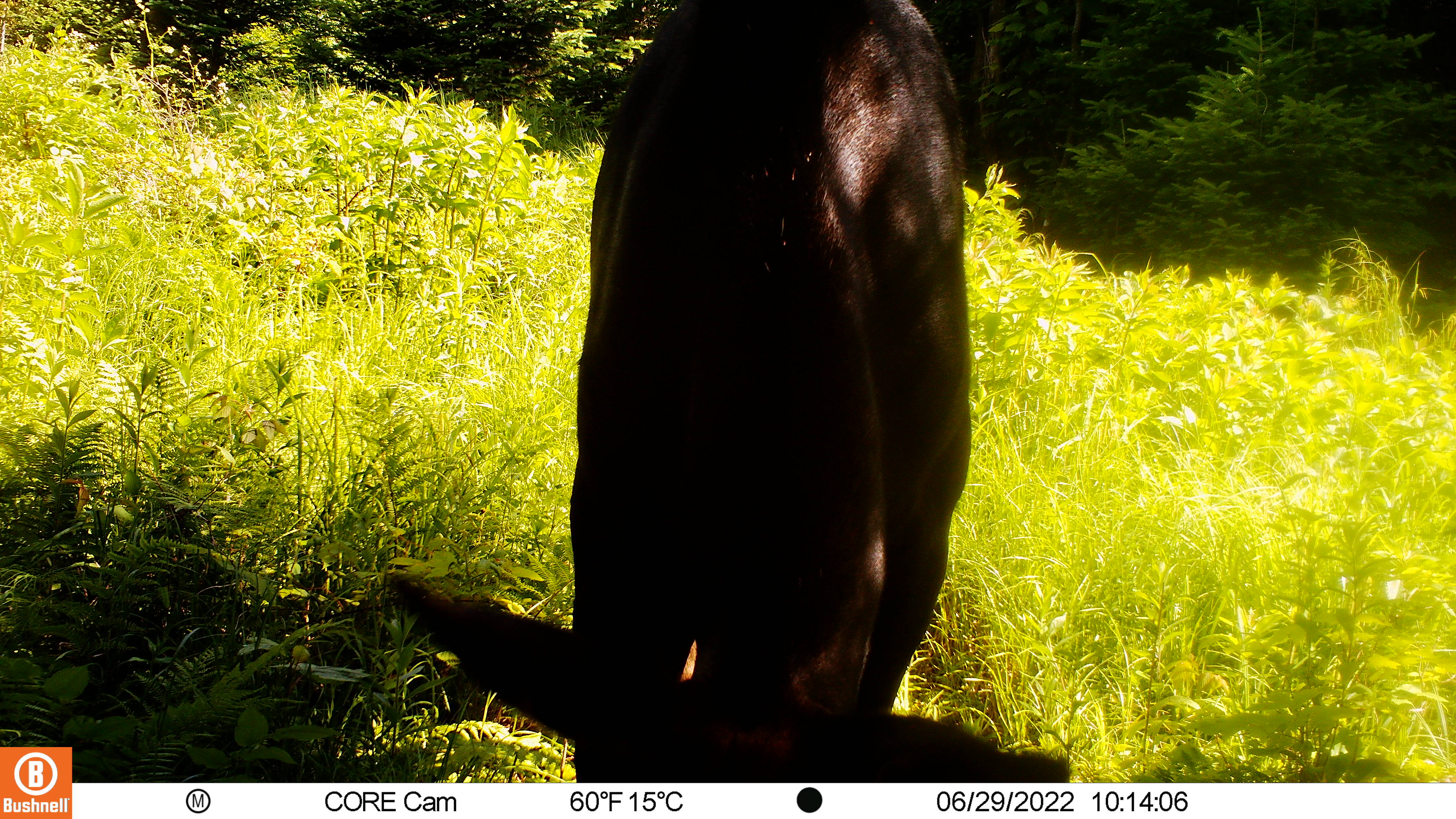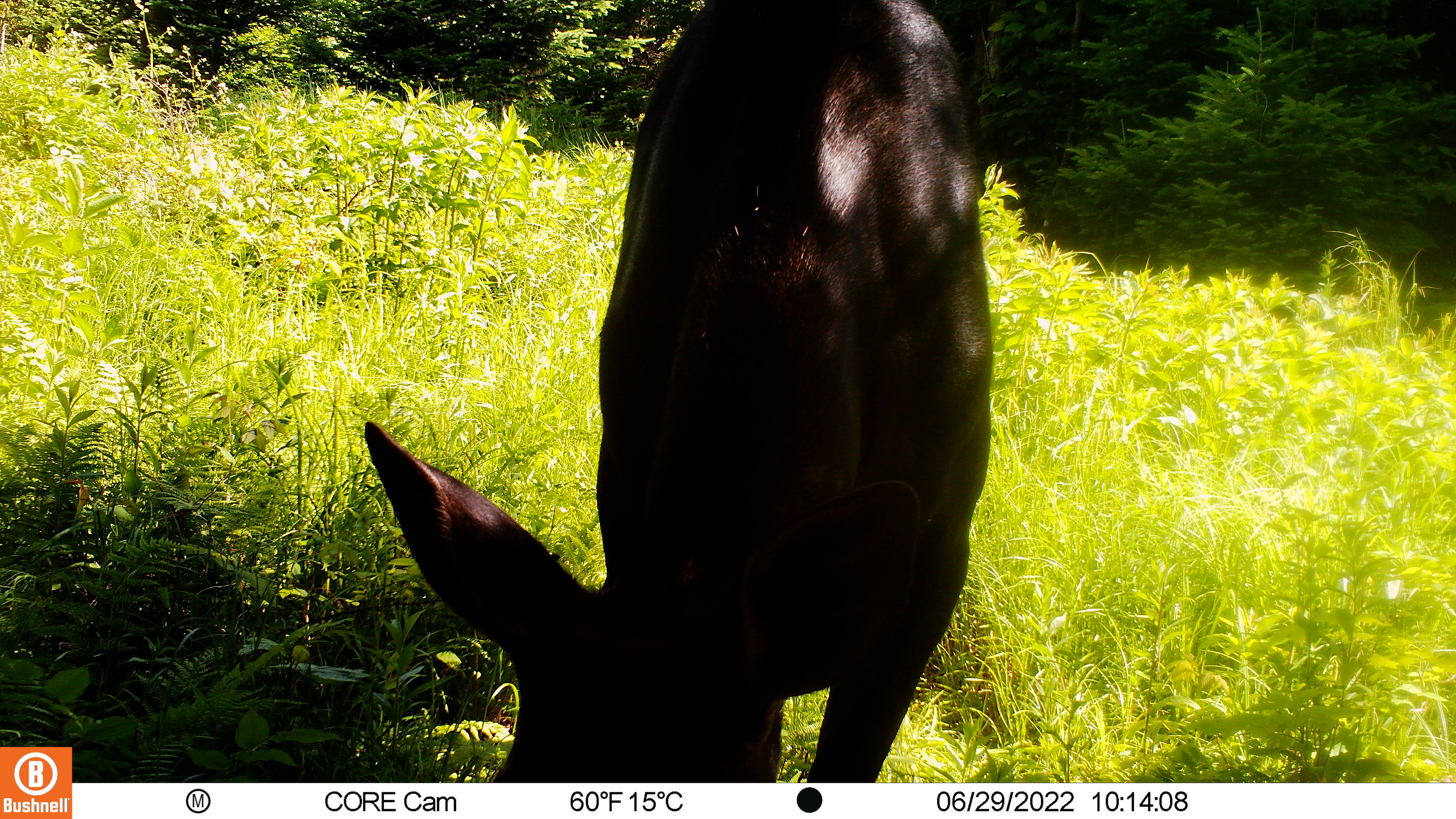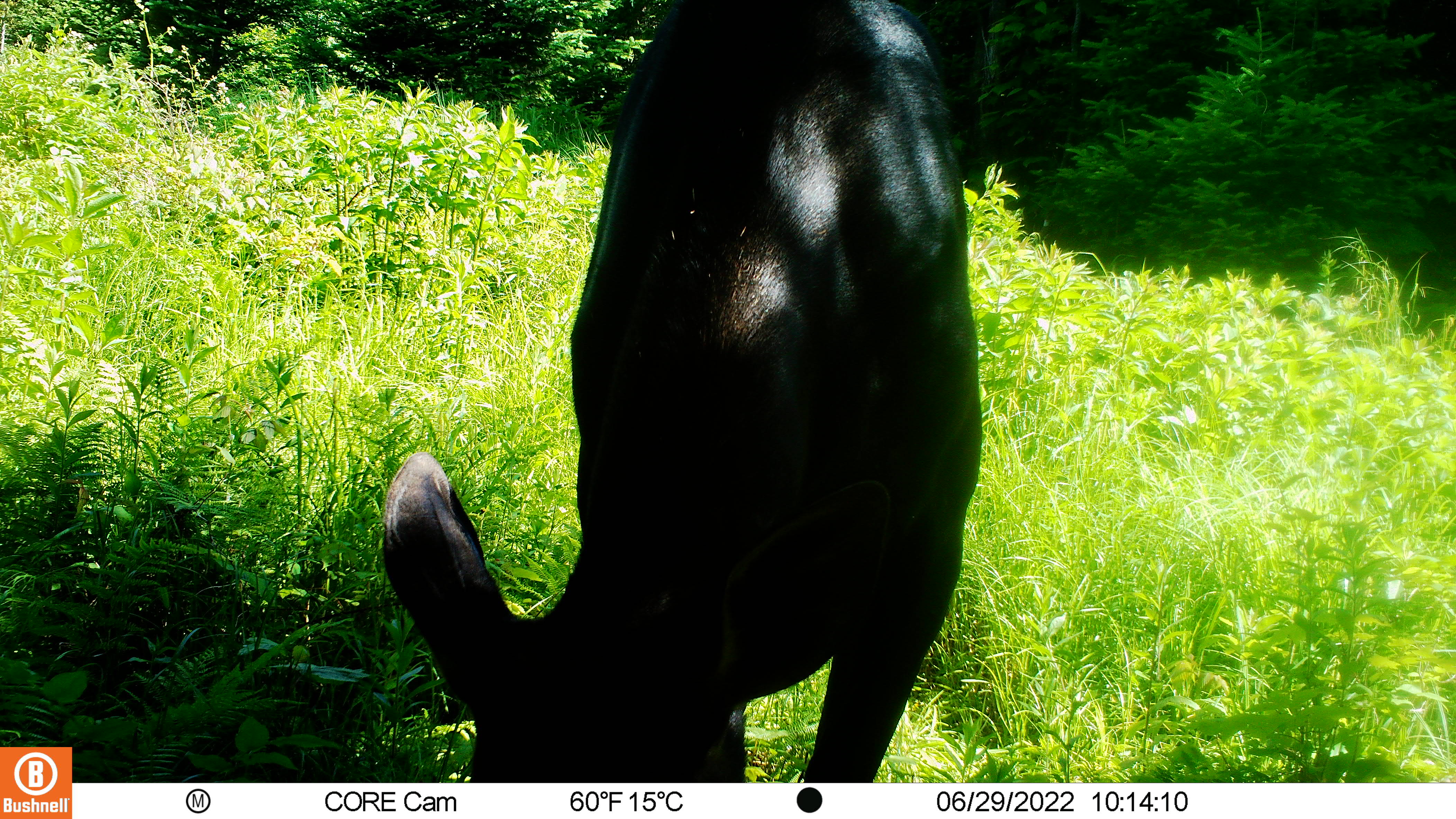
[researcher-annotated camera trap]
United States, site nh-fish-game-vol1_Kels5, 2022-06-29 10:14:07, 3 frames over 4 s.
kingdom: Animalia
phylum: Chordata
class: Mammalia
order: Artiodactyla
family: Cervidae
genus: Alces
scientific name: Alces alces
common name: moose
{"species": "moose (Alces alces)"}